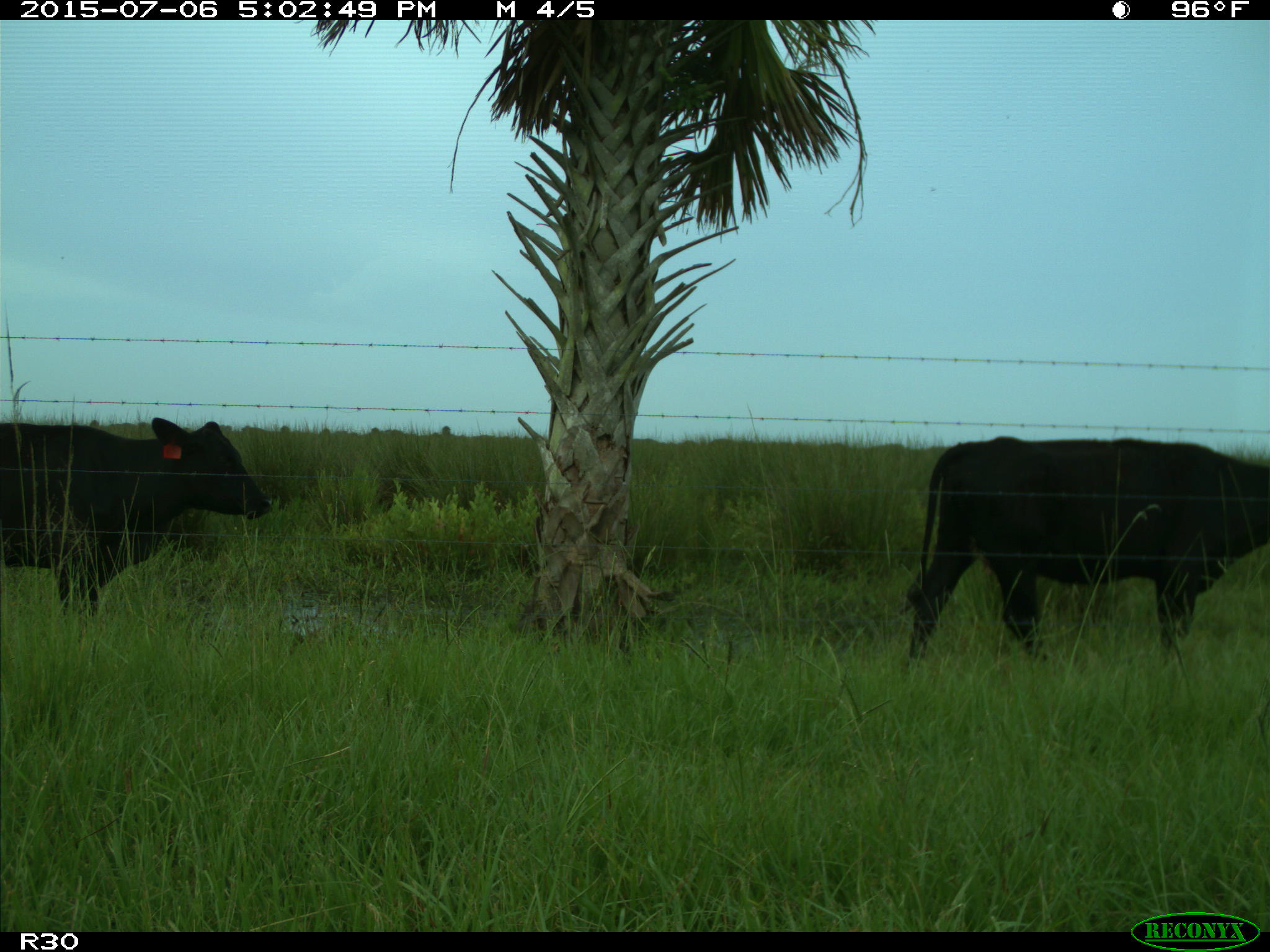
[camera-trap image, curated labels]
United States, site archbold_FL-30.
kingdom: Animalia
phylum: Chordata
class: Mammalia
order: Artiodactyla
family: Bovidae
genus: Bos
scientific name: Bos taurus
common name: domestic cow